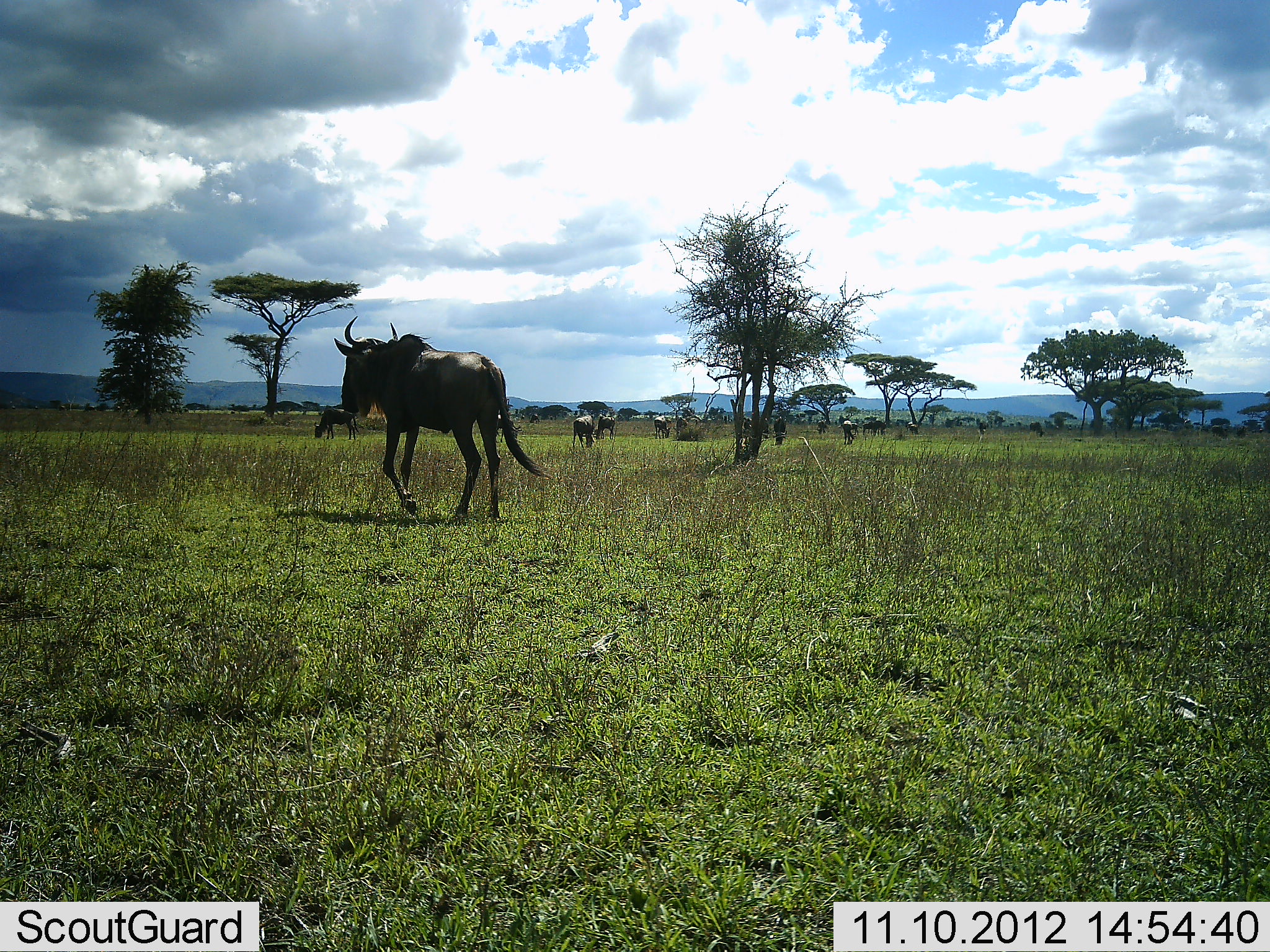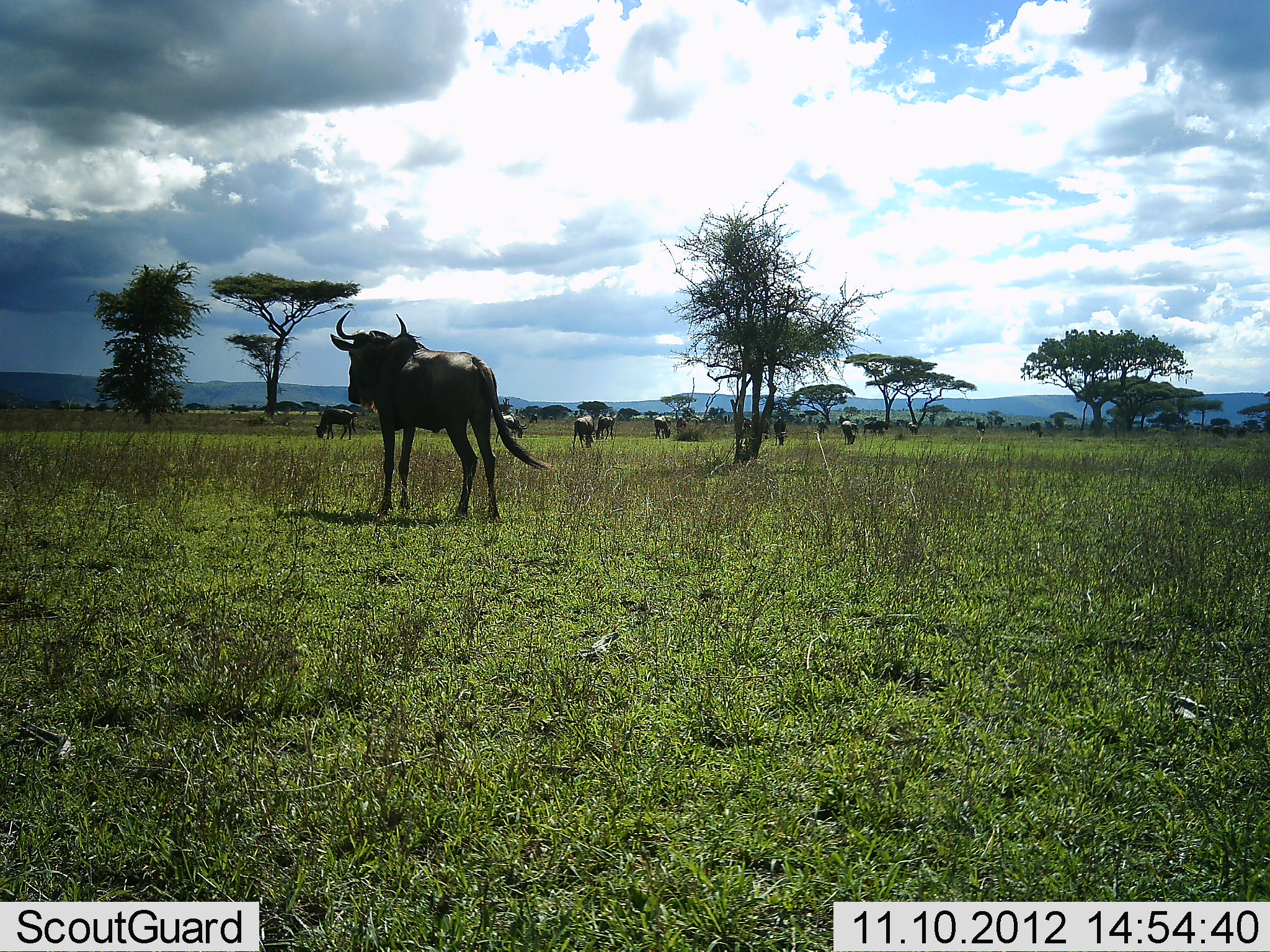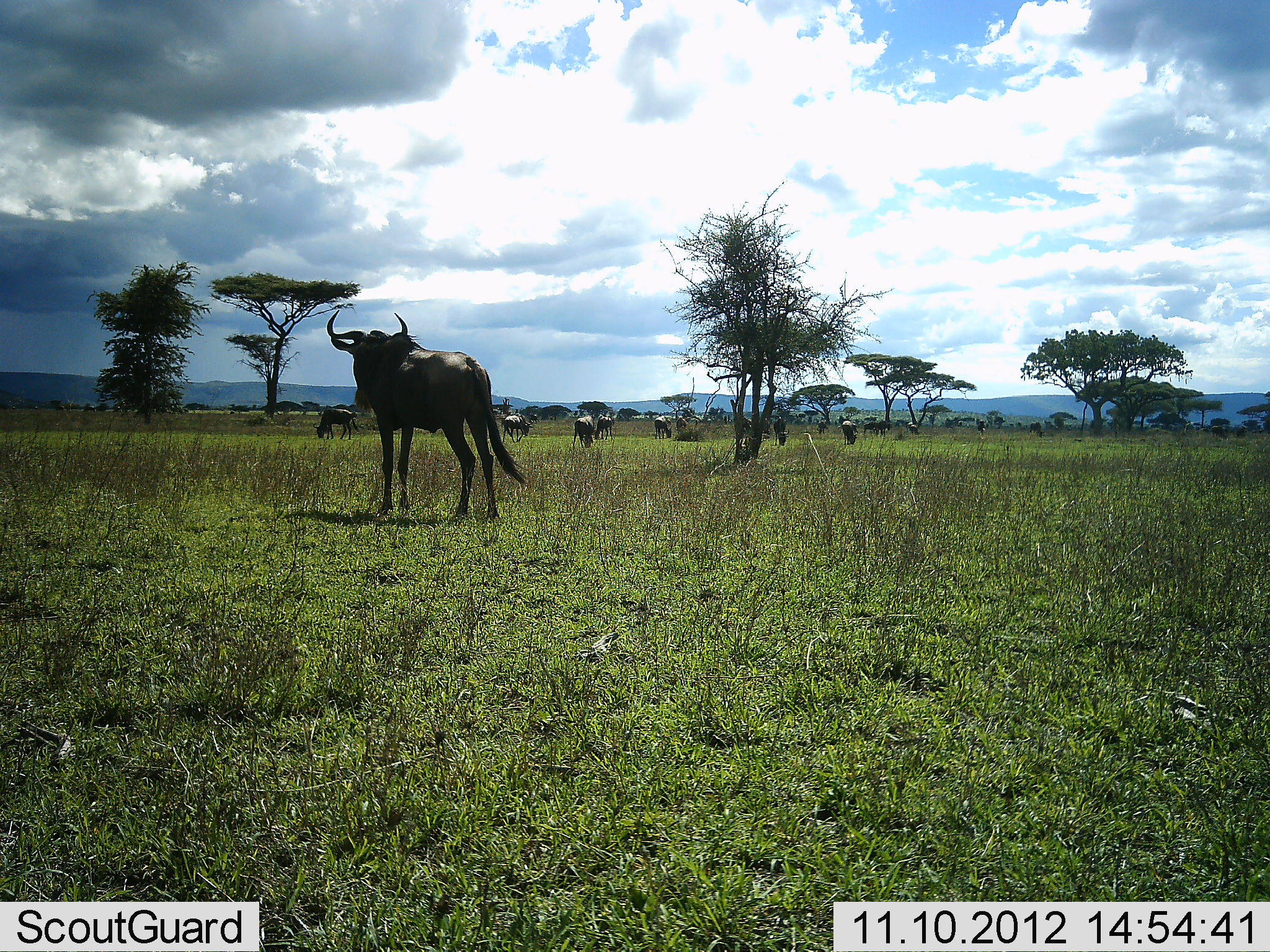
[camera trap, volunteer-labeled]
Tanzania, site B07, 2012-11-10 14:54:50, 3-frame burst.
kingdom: Animalia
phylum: Chordata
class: Mammalia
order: Artiodactyla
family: Bovidae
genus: Connochaetes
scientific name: Connochaetes taurinus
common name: blue wildebeest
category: wildebeest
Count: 11-50.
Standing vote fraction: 90%.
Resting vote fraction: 0%.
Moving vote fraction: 40%.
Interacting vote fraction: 0%.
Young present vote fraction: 0%.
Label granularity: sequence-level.